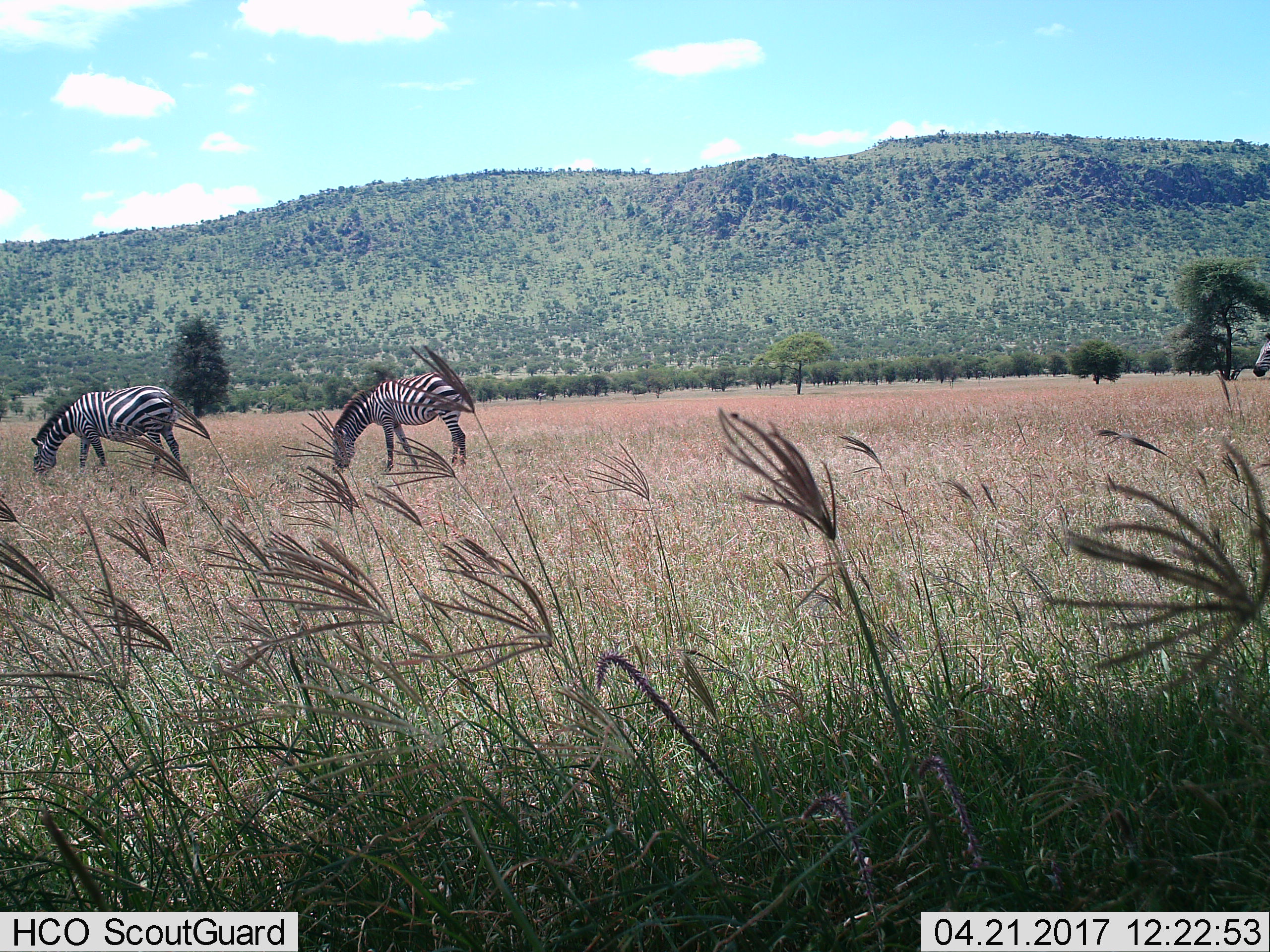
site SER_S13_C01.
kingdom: Animalia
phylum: Chordata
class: Mammalia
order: Perissodactyla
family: Equidae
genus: Equus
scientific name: Equus quagga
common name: plains zebra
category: zebraplains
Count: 3.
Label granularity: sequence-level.